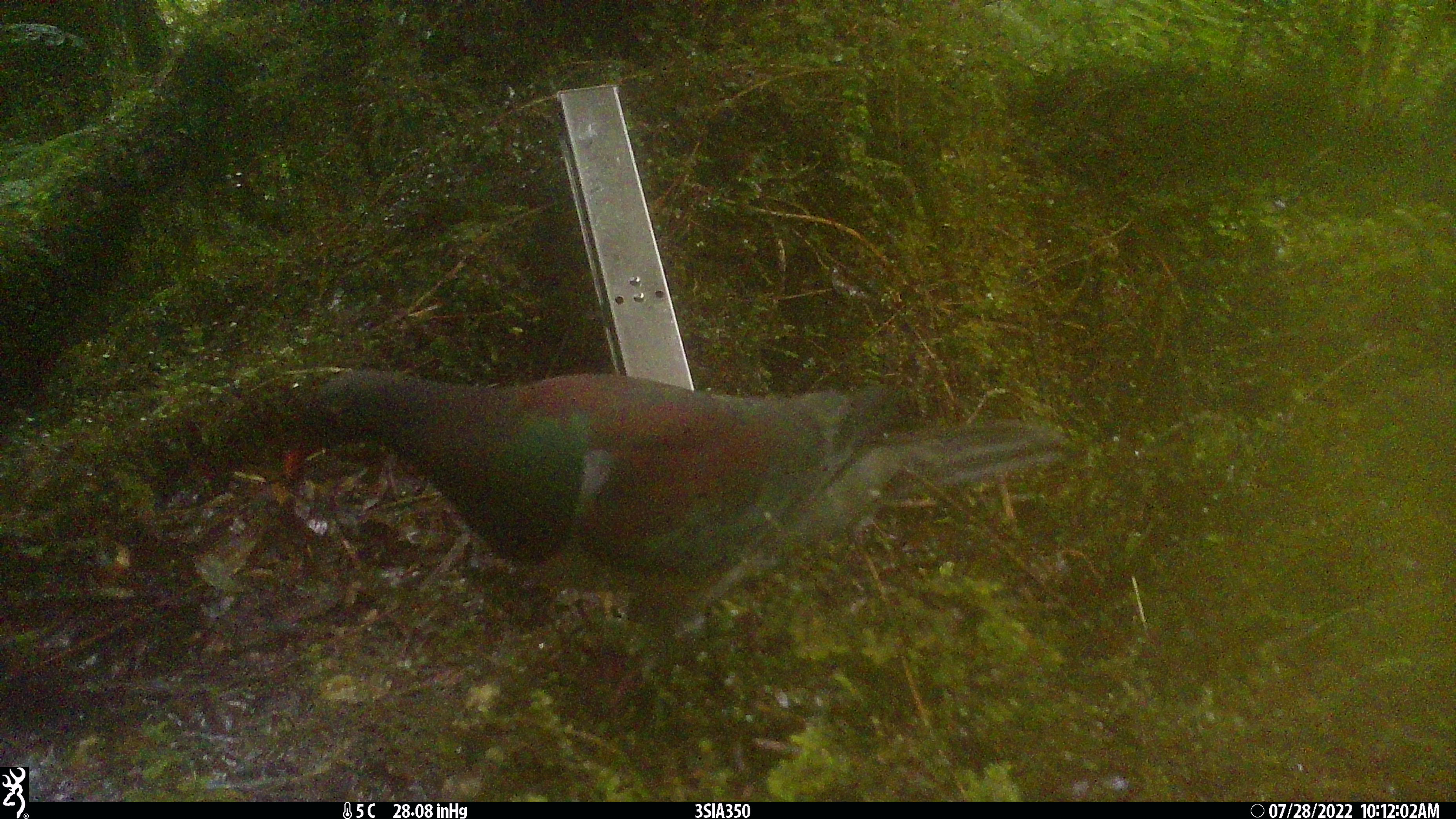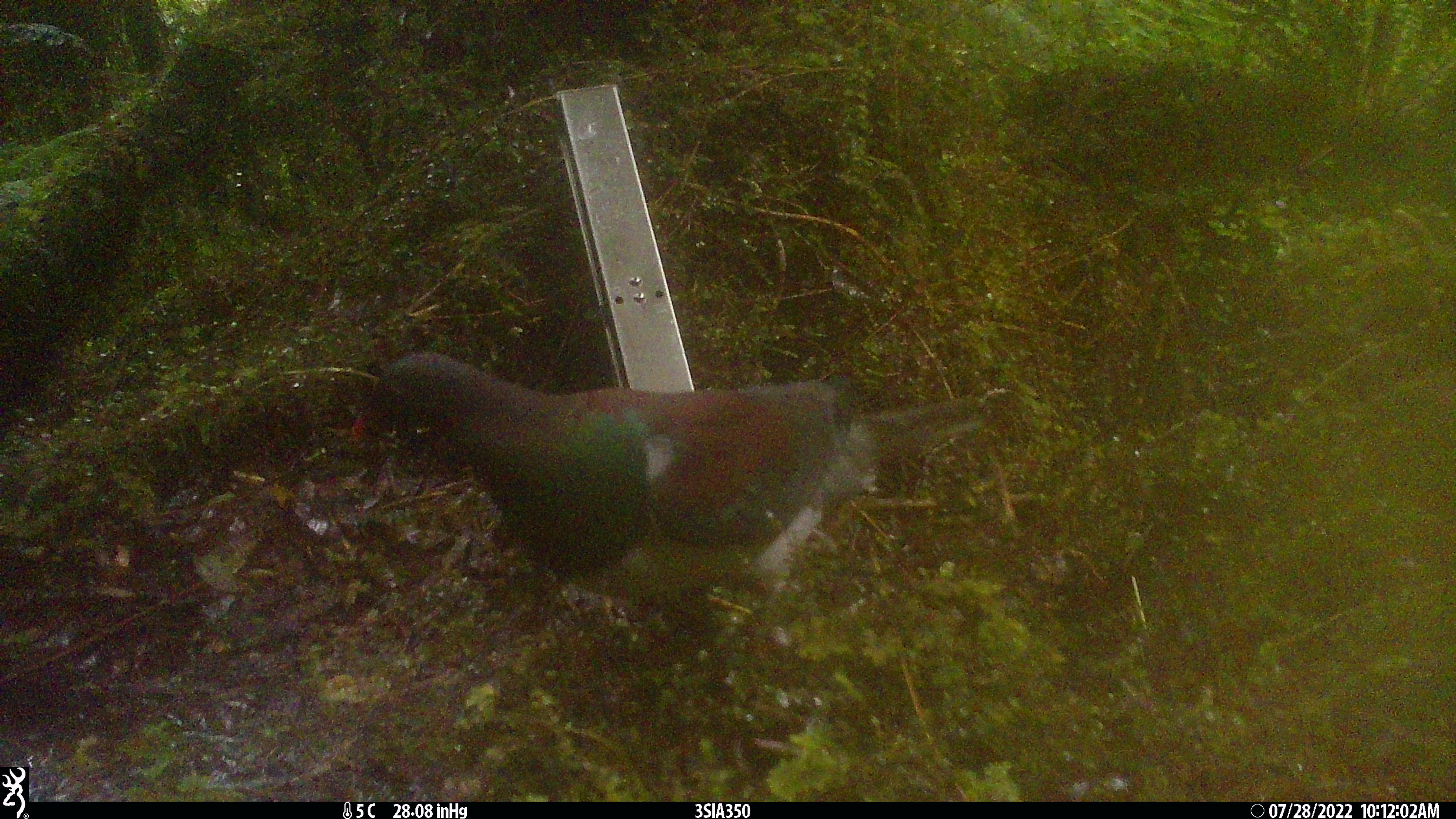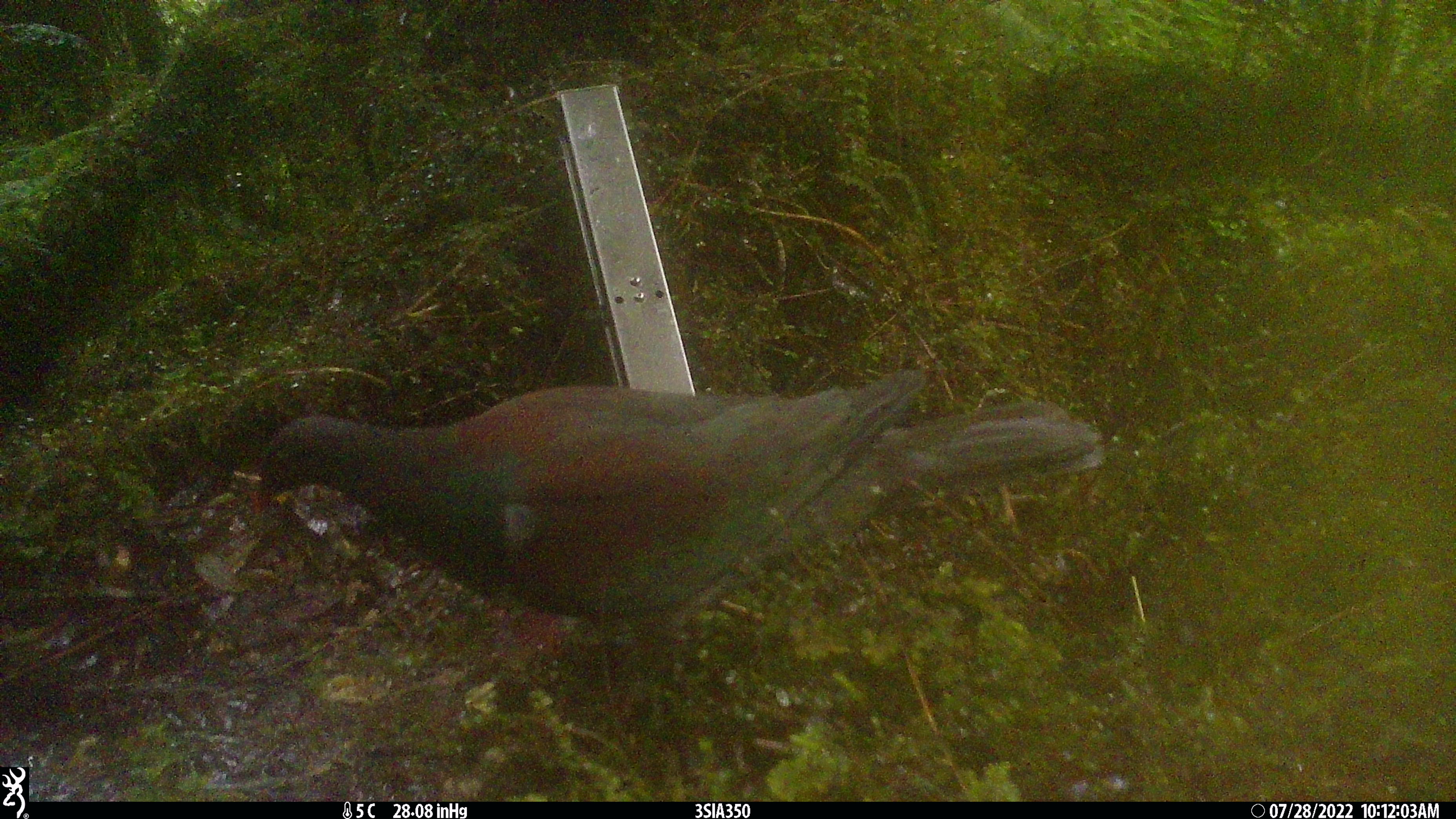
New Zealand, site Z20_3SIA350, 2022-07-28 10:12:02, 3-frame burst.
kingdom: Animalia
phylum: Chordata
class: Aves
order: Columbiformes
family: Columbidae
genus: Hemiphaga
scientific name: Hemiphaga novaeseelandiae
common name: new zealand pigeon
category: kereru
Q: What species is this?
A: Kereru (new zealand pigeon) (Hemiphaga novaeseelandiae).